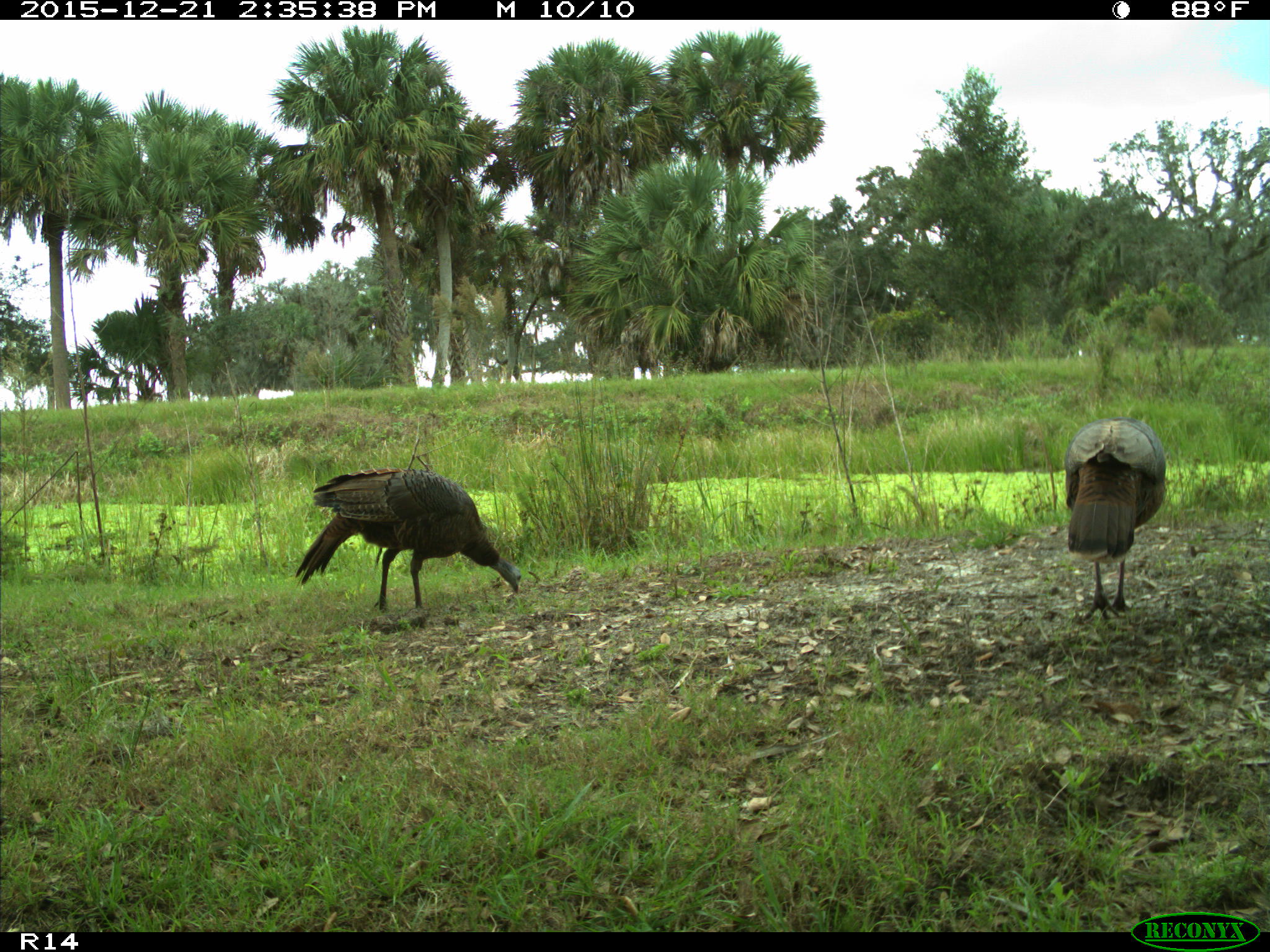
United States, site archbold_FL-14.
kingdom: Animalia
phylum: Chordata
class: Aves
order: Galliformes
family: Phasianidae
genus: Meleagris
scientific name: Meleagris gallopavo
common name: wild turkey